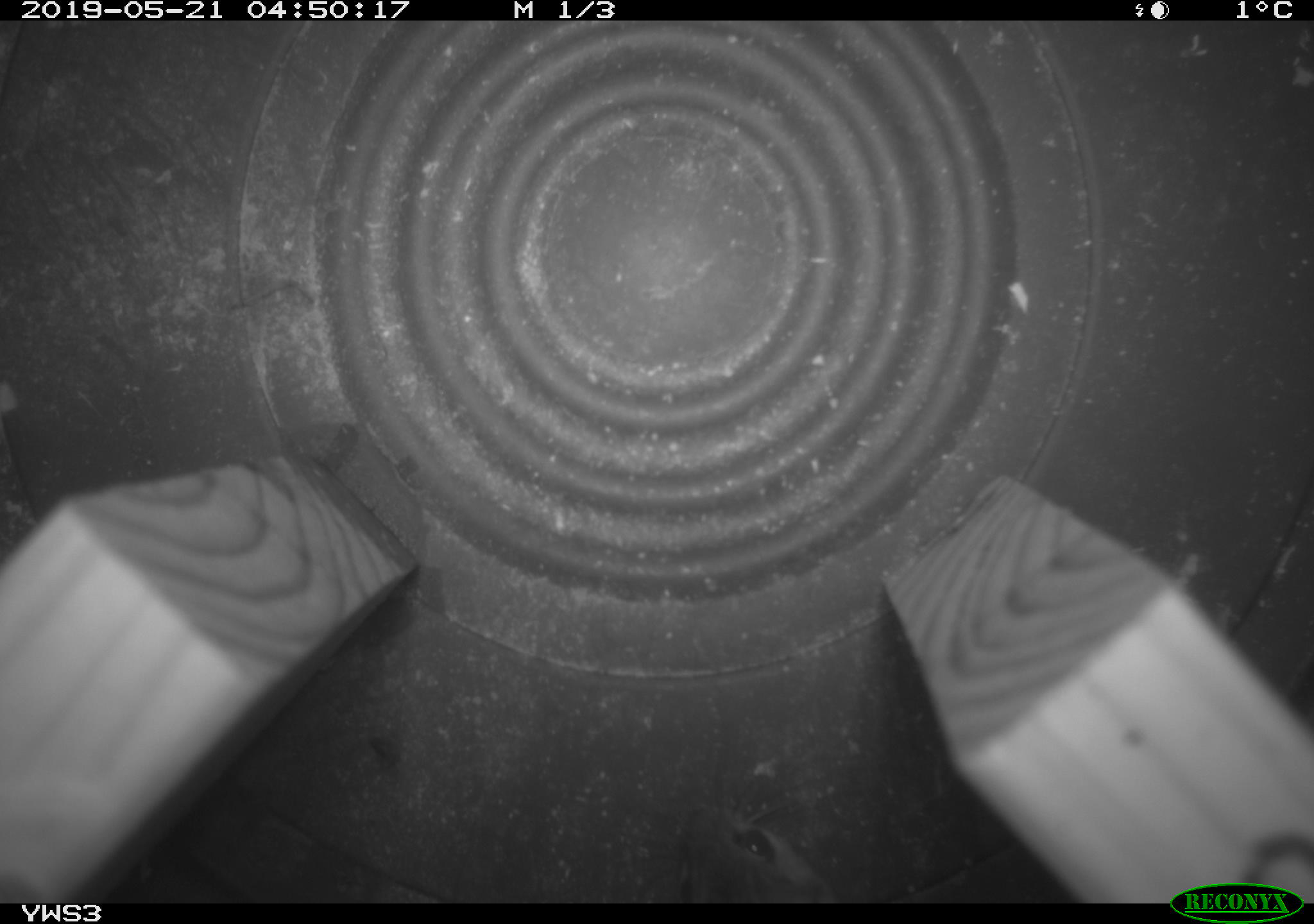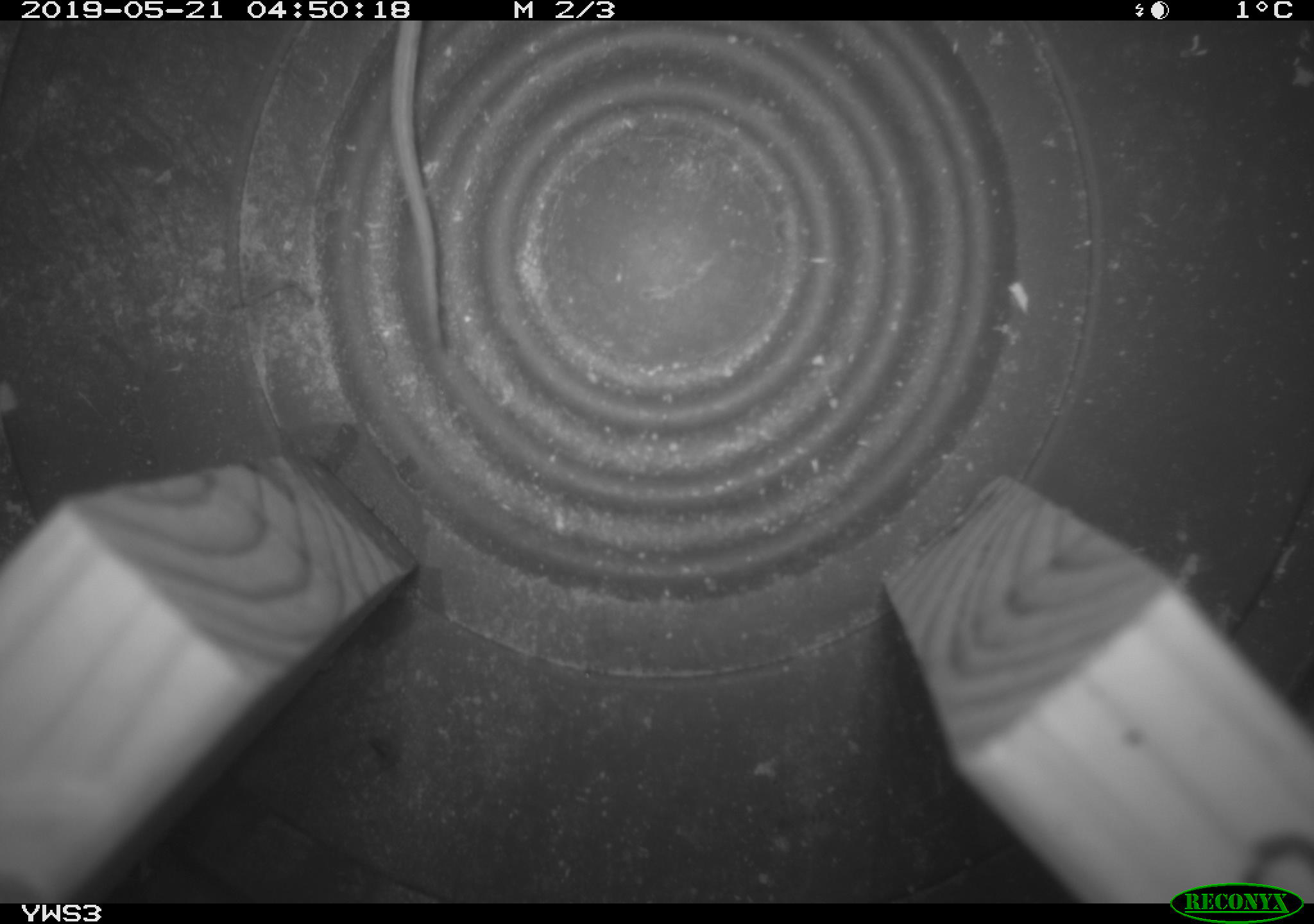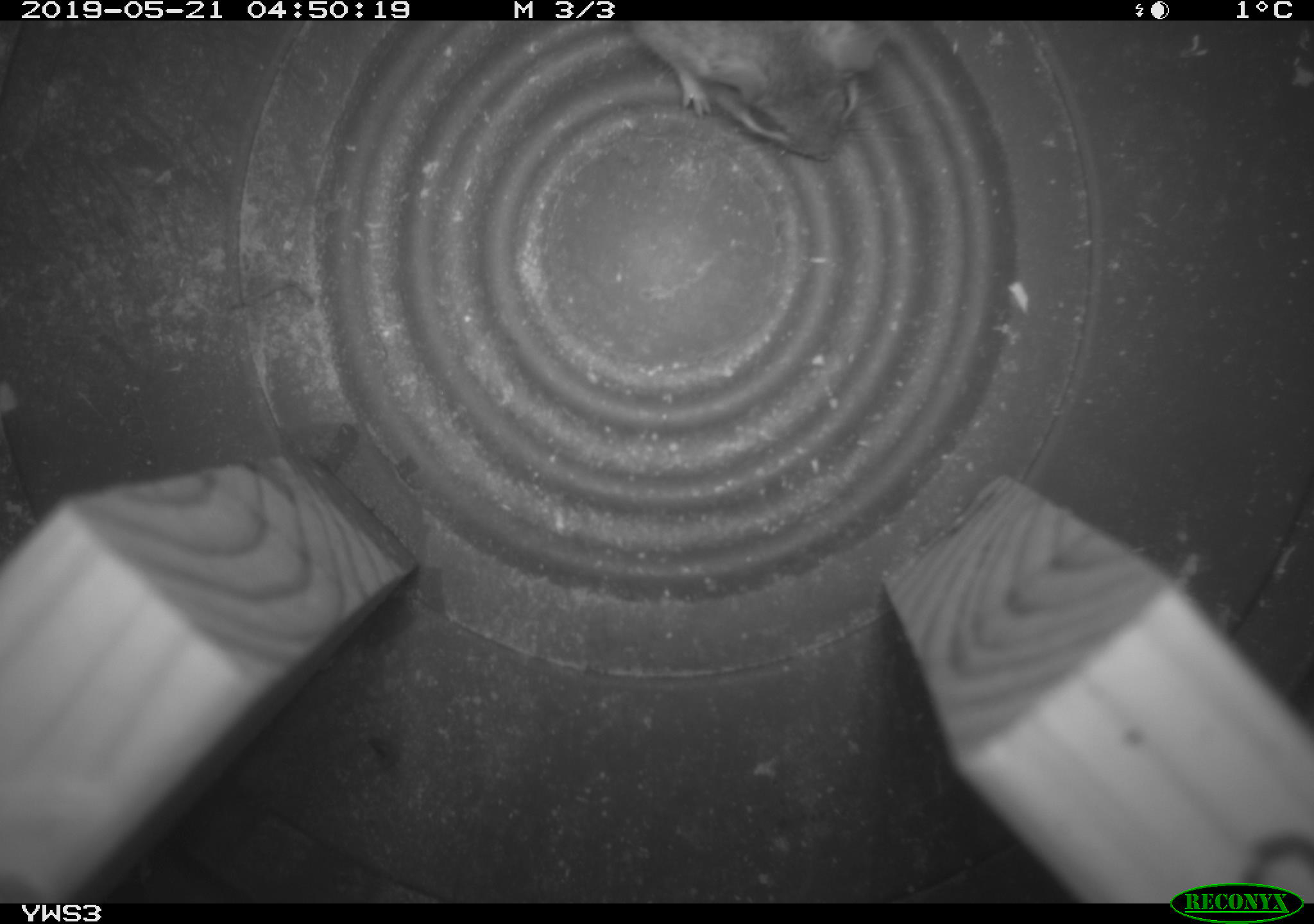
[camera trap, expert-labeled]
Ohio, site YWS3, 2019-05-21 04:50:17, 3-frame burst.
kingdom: Animalia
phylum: Chordata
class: Mammalia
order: Rodentia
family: Cricetidae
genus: Peromyscus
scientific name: Peromyscus leucopus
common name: white-footed mouse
White-footed mouse (Peromyscus leucopus).